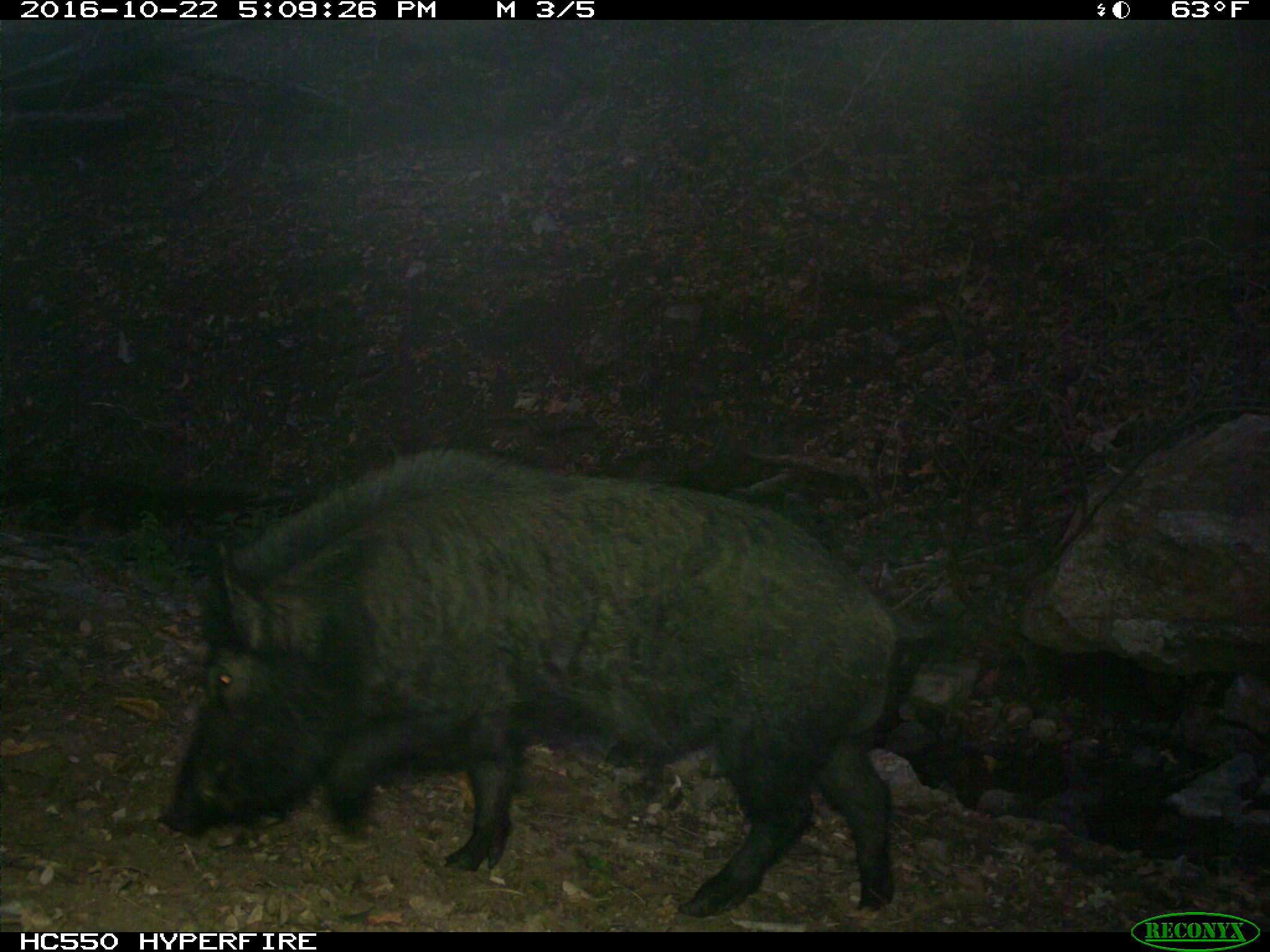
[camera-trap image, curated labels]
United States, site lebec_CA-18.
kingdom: Animalia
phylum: Chordata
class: Mammalia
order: Artiodactyla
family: Suidae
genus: Sus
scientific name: Sus scrofa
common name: wild boar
Sus scrofa (wild boar).